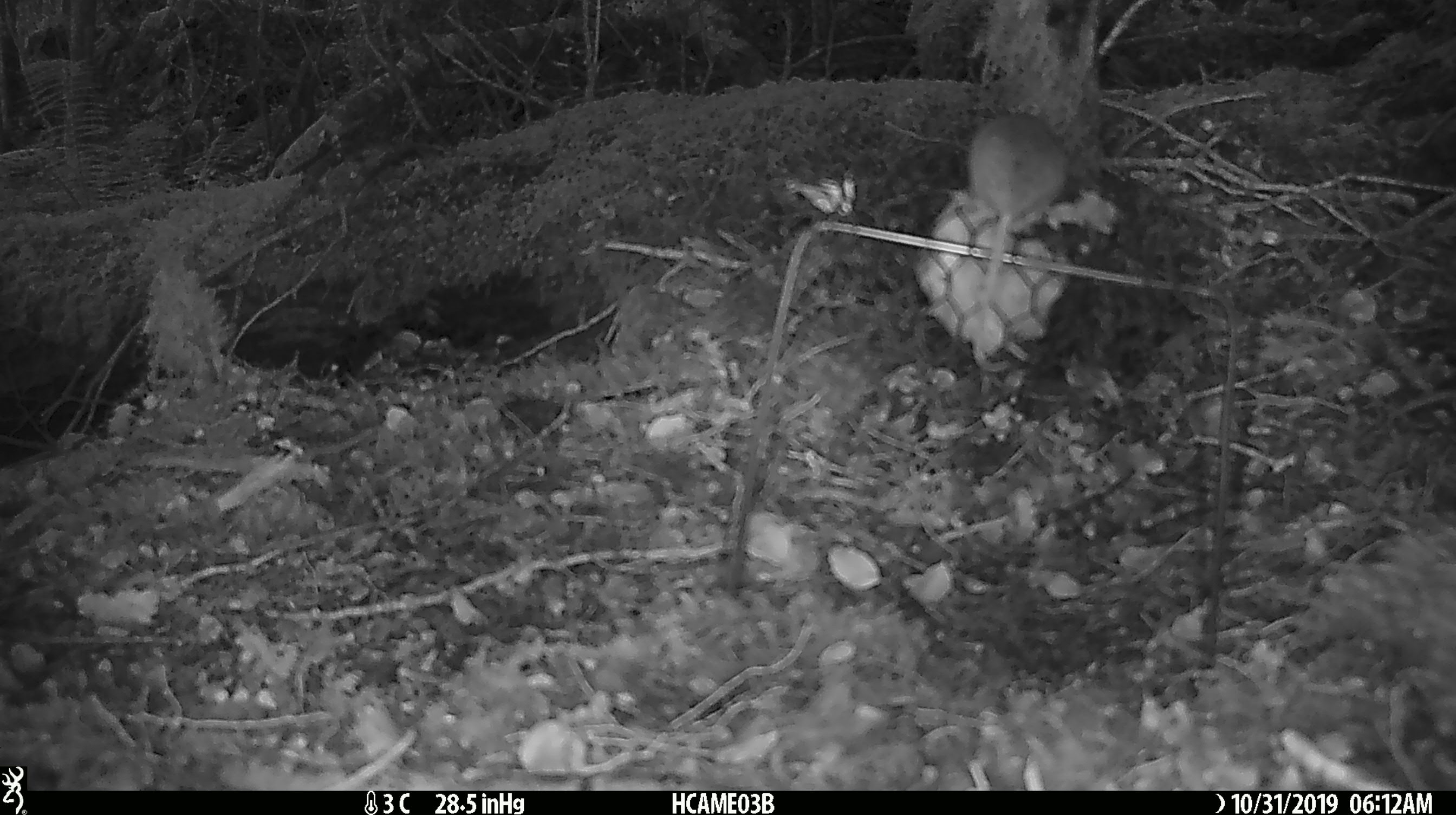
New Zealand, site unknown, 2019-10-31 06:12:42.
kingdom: Animalia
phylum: Chordata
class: Mammalia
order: Rodentia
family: Muridae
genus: Mus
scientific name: Mus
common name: mouse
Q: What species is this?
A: Mouse (Mus).